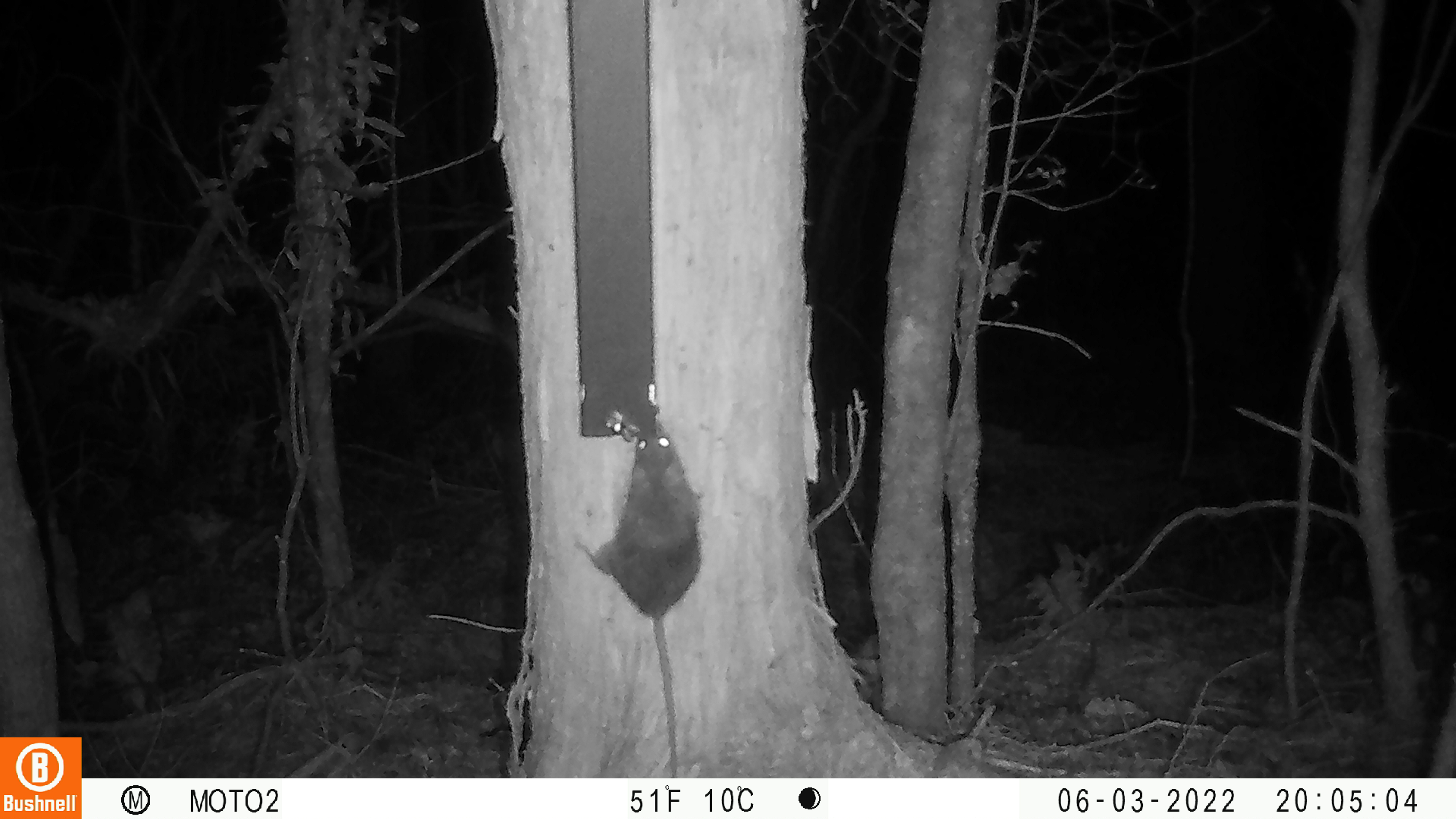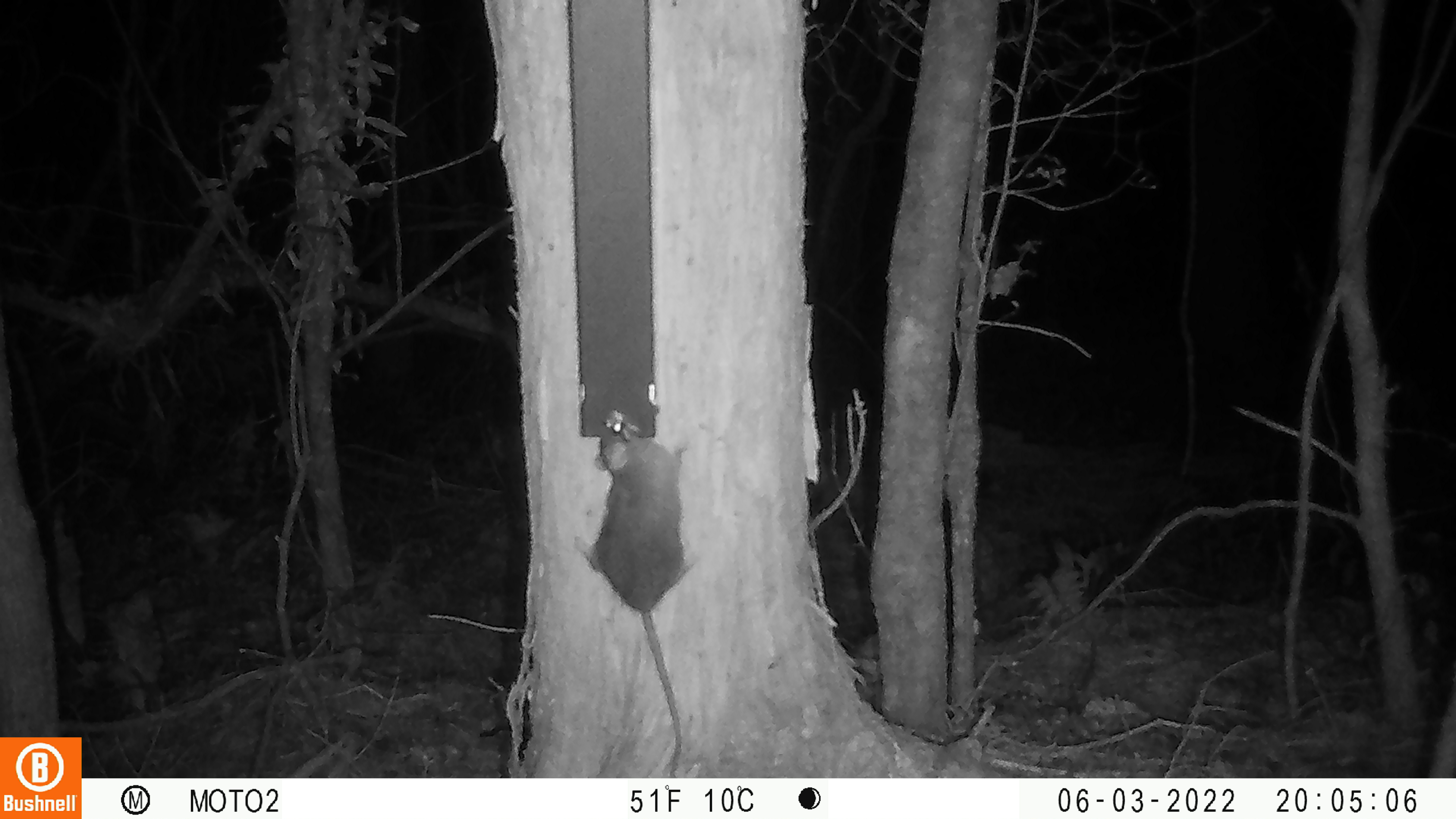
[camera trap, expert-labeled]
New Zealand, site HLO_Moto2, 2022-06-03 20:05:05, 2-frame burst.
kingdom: Animalia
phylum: Chordata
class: Mammalia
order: Rodentia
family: Muridae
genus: Rattus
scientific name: Rattus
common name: rat